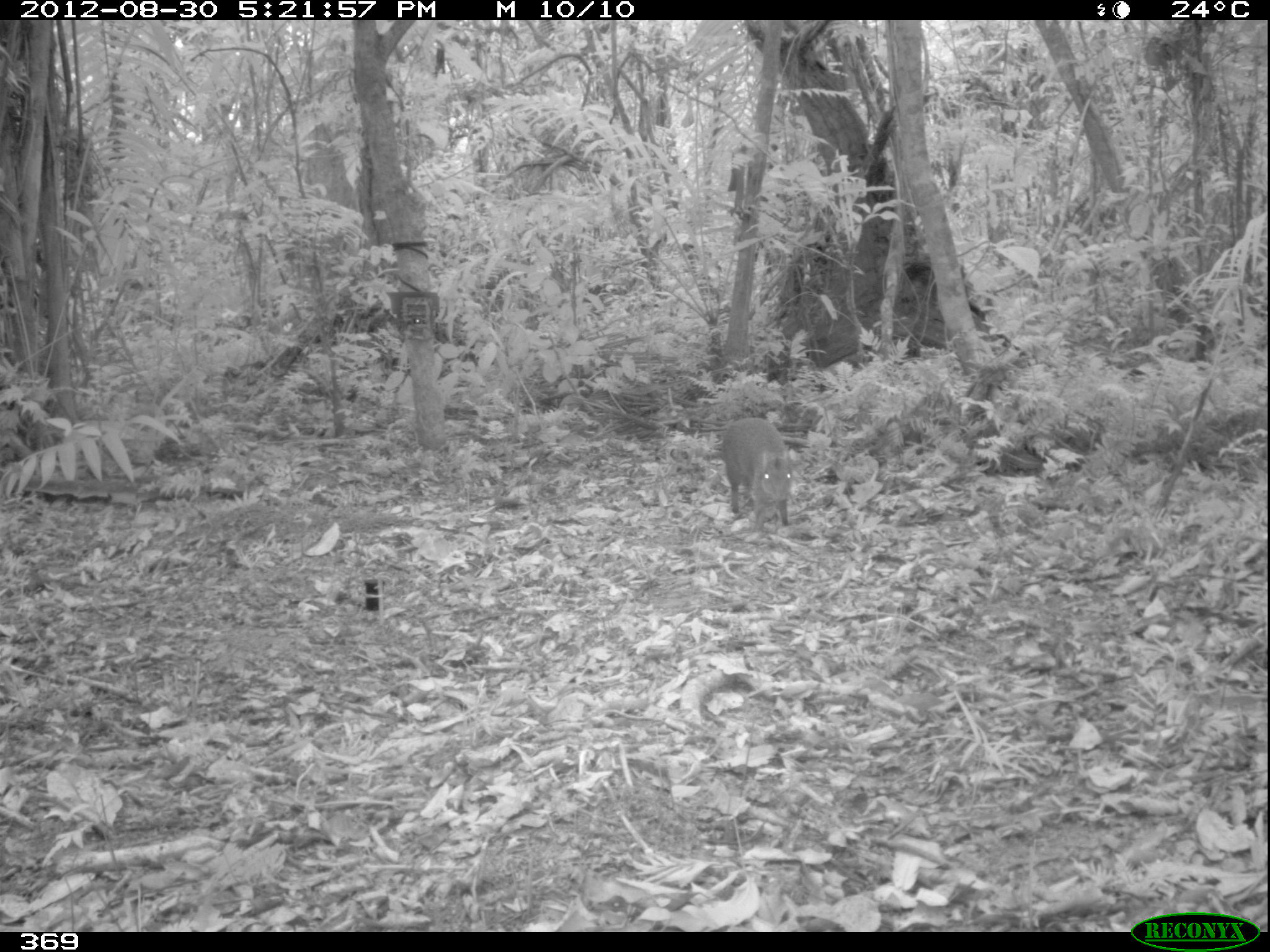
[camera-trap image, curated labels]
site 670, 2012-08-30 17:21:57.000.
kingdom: Animalia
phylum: Chordata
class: Mammalia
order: Rodentia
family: Dasyproctidae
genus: Dasyprocta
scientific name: Dasyprocta punctata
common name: central american agouti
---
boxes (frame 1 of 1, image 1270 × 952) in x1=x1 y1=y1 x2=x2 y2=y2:
dasyprocta punctata: x1=721 y1=415 x2=794 y2=530